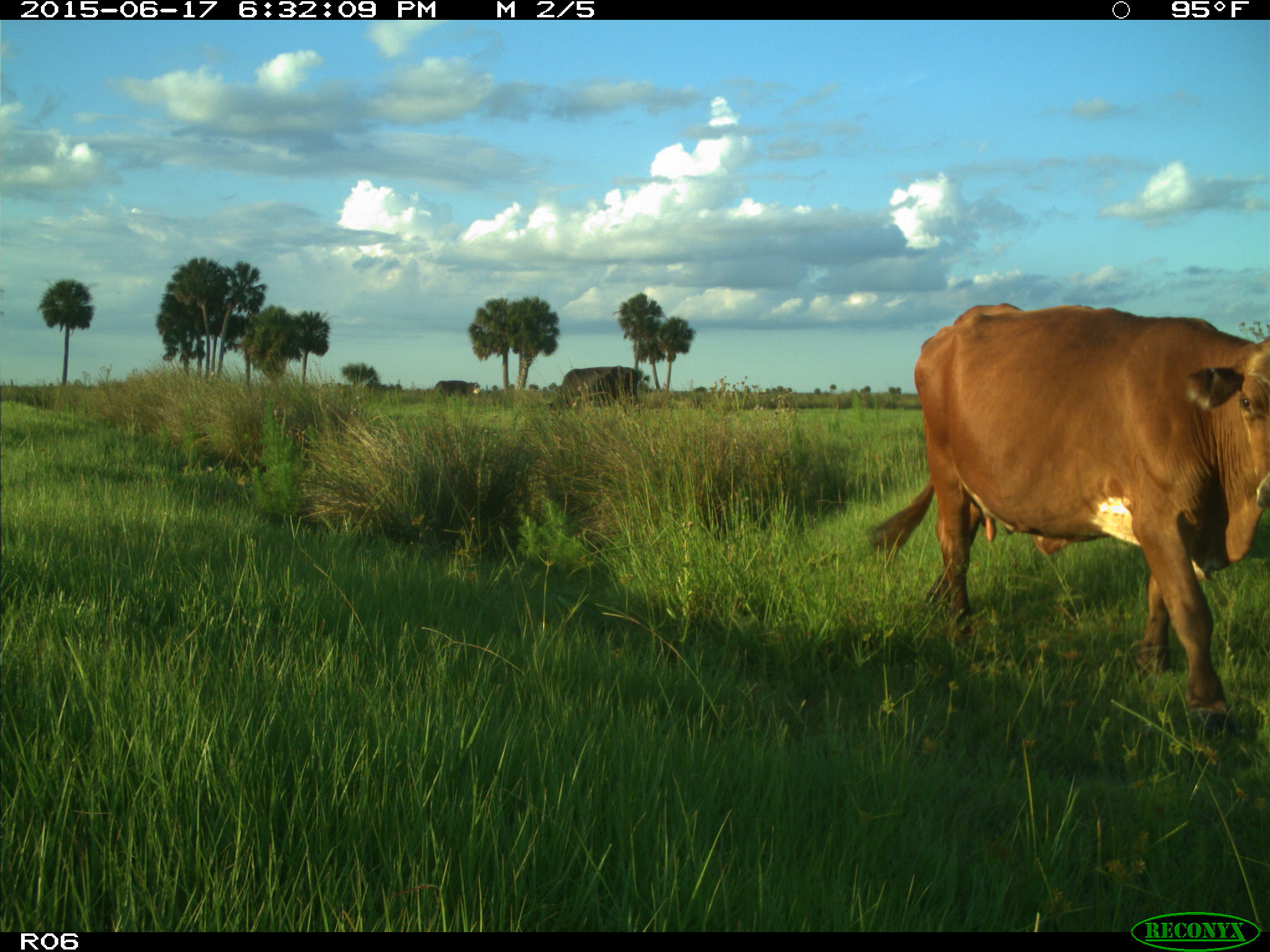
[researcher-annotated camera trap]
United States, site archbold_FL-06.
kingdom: Animalia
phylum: Chordata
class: Mammalia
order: Artiodactyla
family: Bovidae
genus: Bos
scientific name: Bos taurus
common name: domestic cow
Bos taurus (domestic cow).